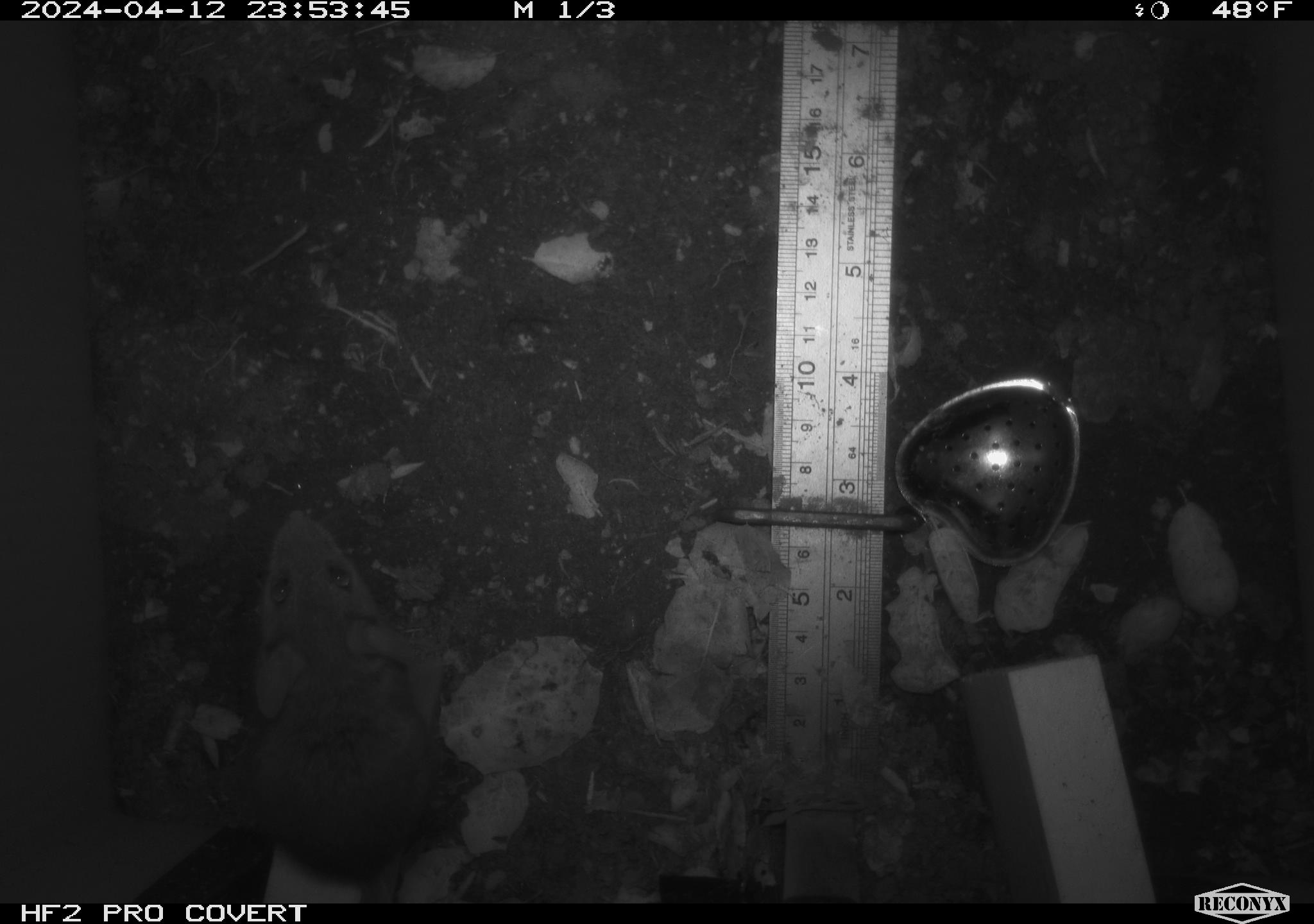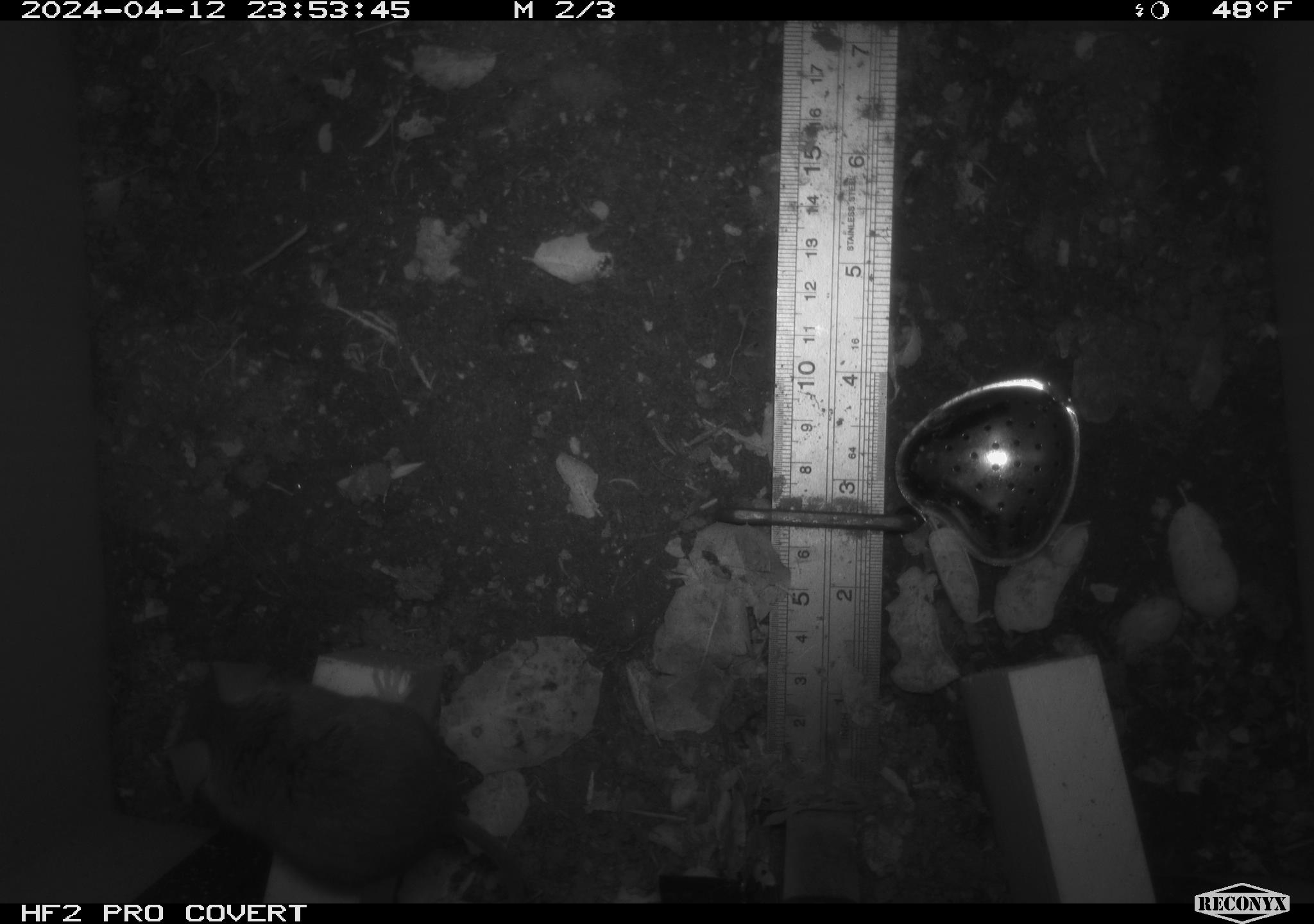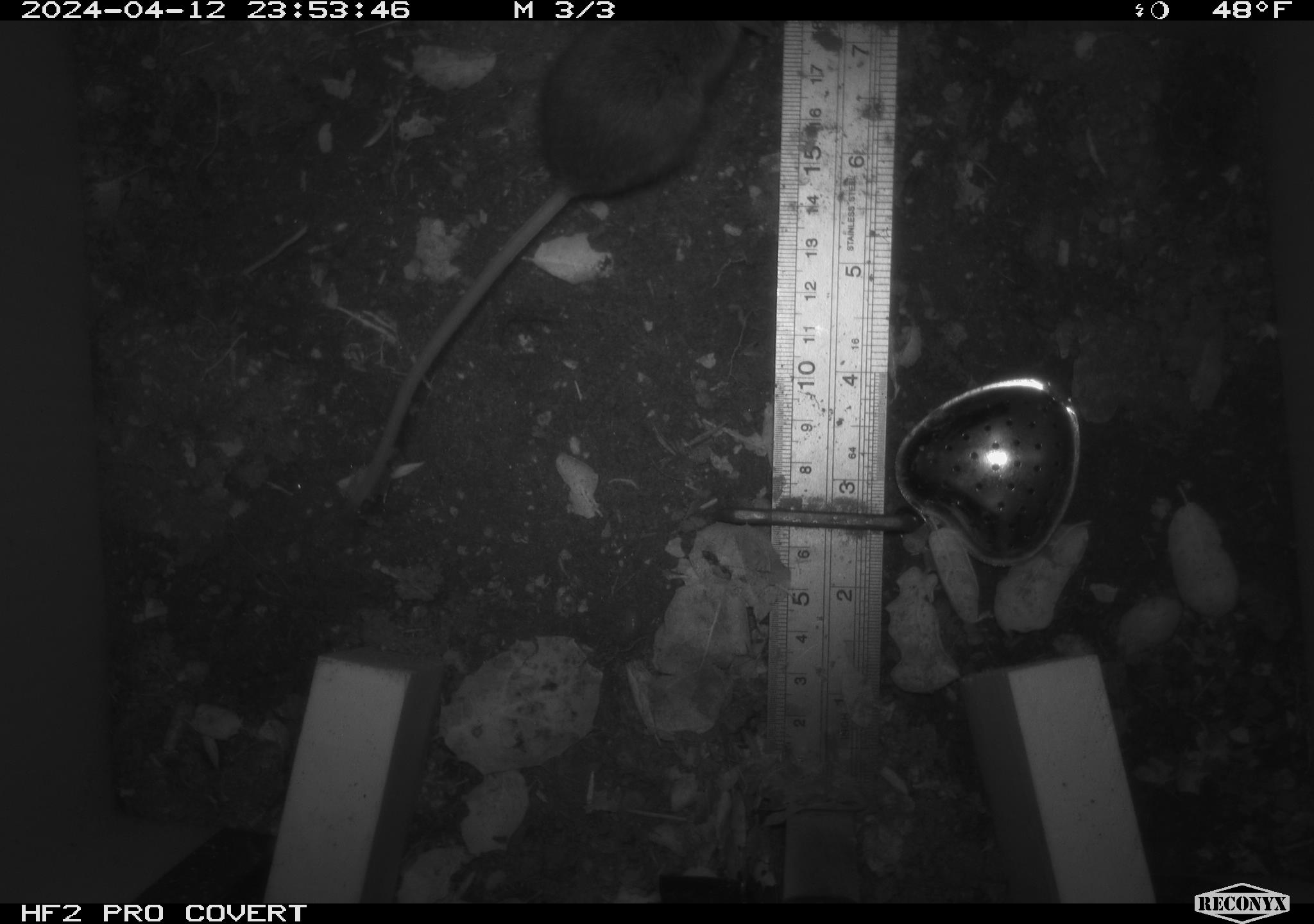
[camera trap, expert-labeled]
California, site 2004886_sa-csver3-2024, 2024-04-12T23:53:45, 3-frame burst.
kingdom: Animalia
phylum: Chordata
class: Mammalia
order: Rodentia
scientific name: Rodentia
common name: rodent